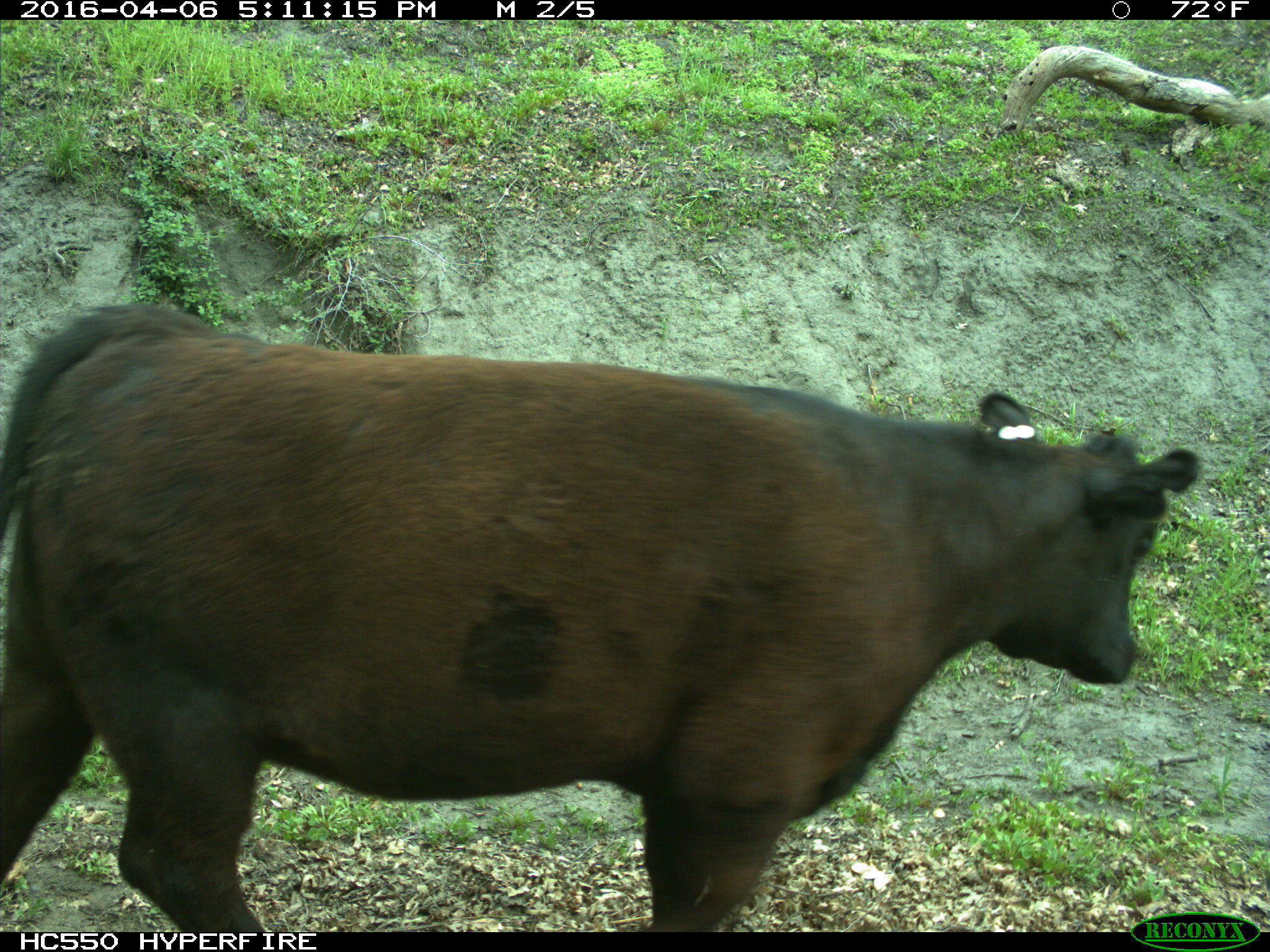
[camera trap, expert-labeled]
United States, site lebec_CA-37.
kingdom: Animalia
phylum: Chordata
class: Mammalia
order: Artiodactyla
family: Bovidae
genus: Bos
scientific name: Bos taurus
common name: domestic cow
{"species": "Bos taurus (domestic cow)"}